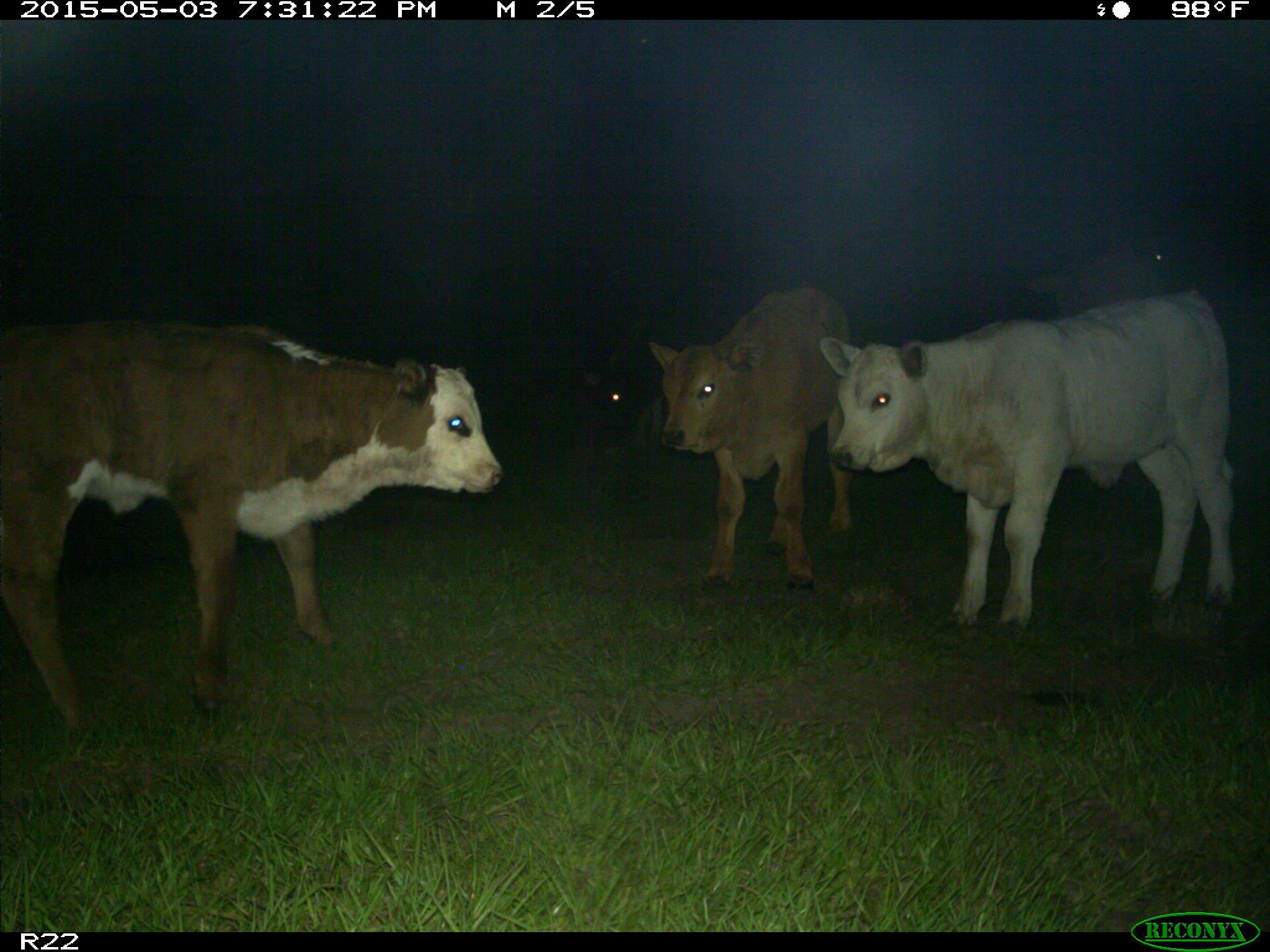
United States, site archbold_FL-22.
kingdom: Animalia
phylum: Chordata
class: Mammalia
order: Artiodactyla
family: Bovidae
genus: Bos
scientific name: Bos taurus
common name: domestic cow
Bos taurus (domestic cow).